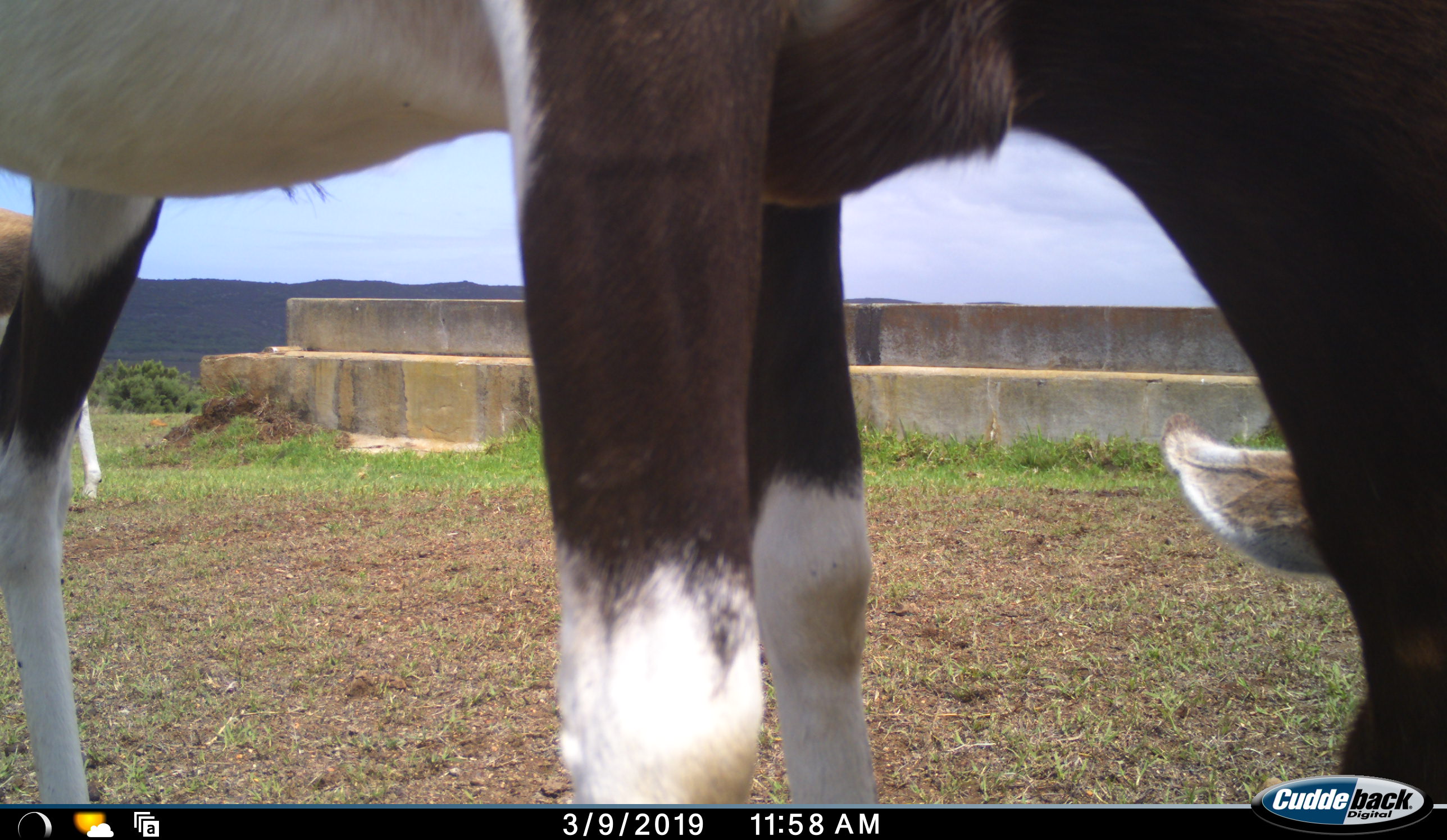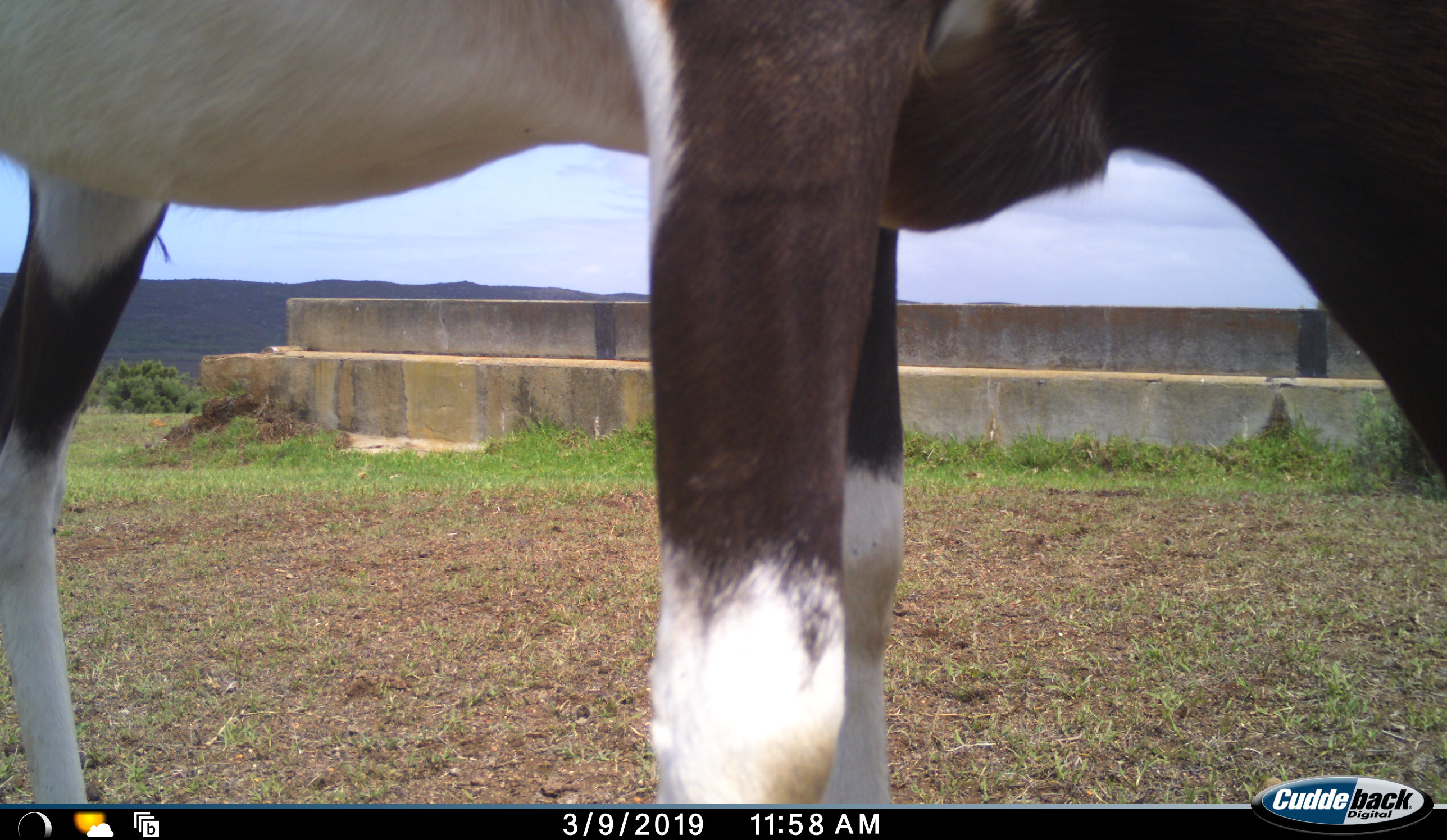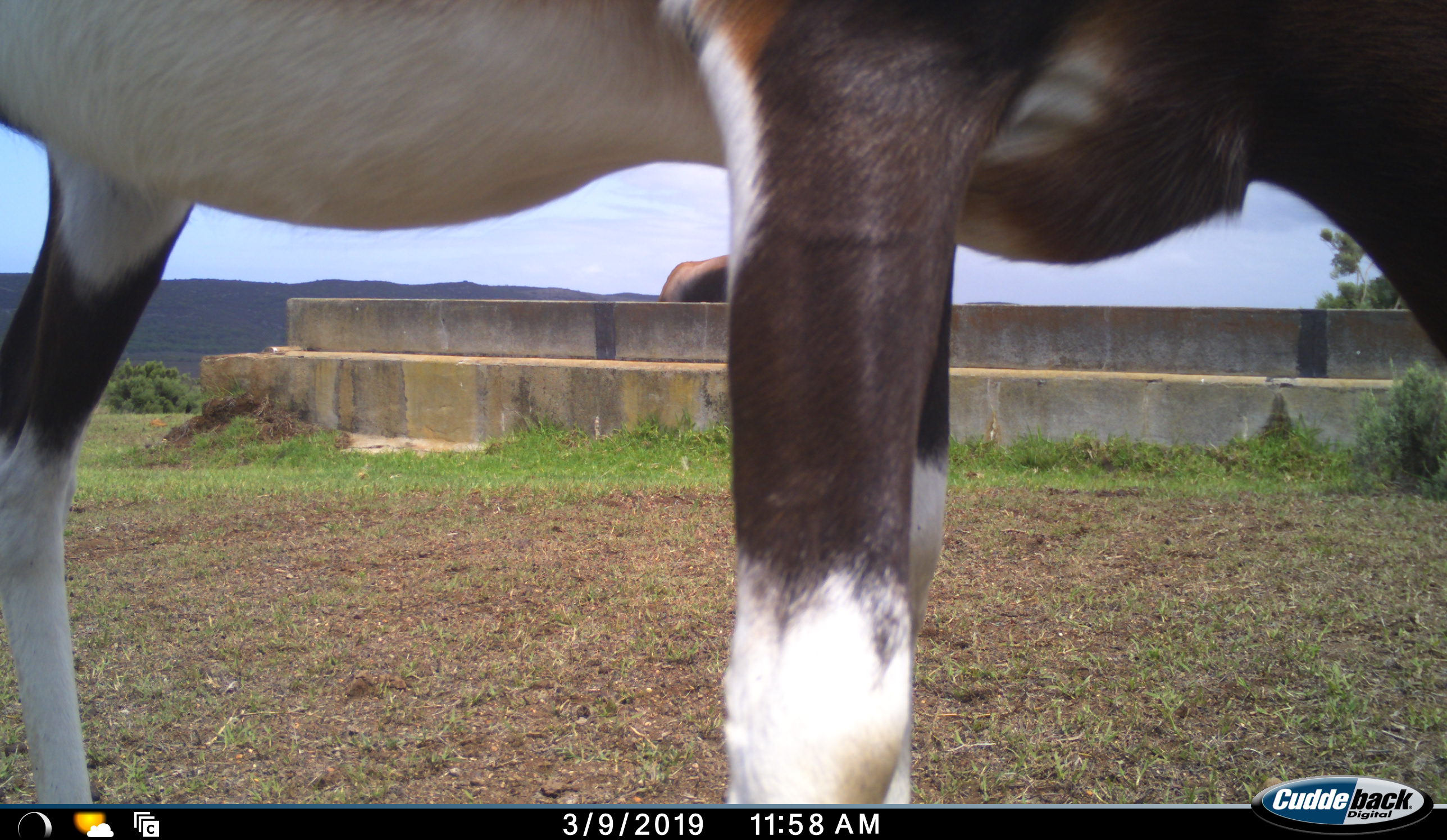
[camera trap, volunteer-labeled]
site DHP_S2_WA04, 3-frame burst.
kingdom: Animalia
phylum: Chordata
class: Mammalia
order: Artiodactyla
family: Bovidae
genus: Damaliscus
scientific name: Damaliscus pygargus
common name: bontebok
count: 3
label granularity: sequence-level